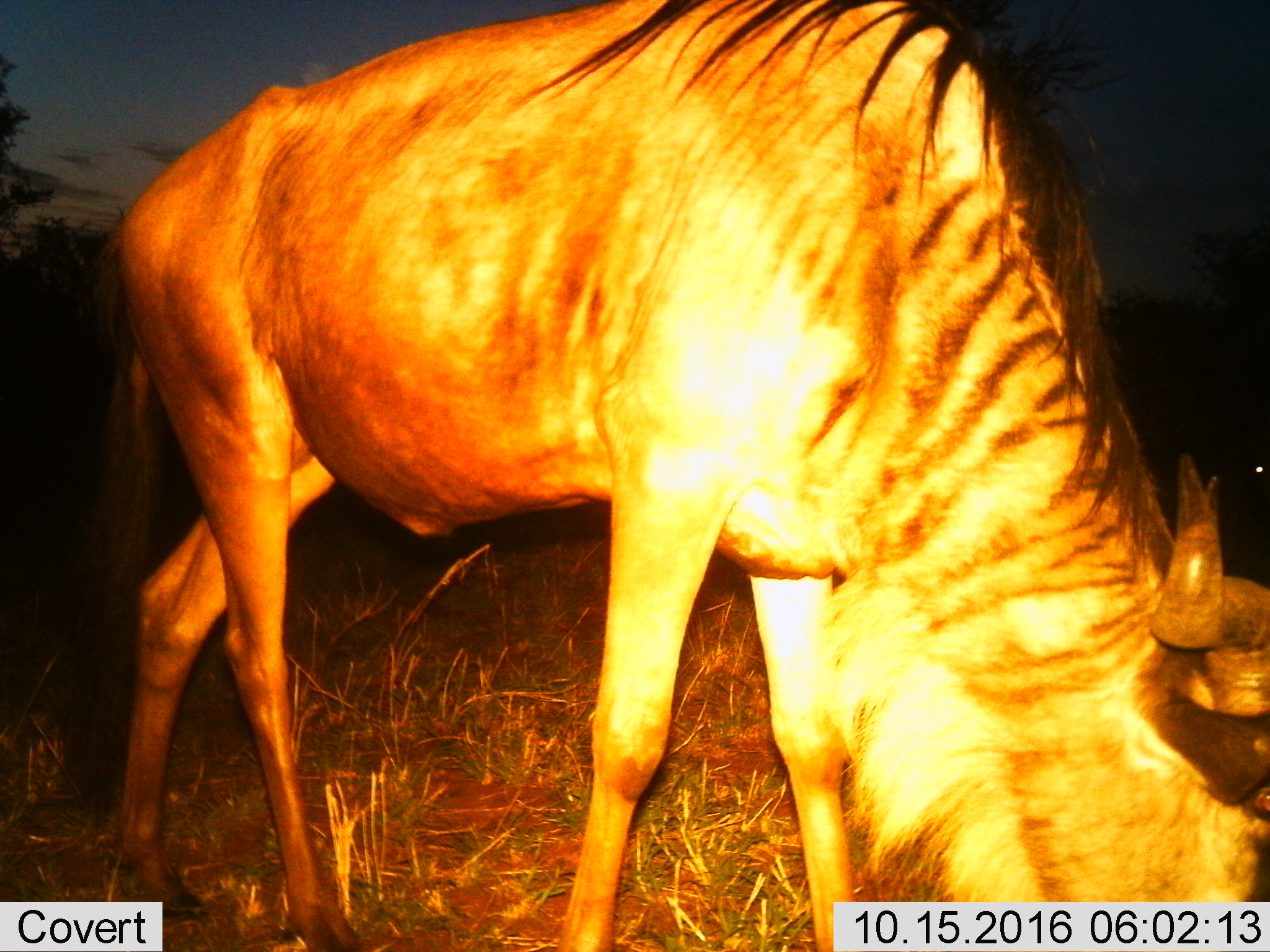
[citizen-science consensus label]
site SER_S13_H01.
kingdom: Animalia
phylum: Chordata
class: Mammalia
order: Artiodactyla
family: Bovidae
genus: Connochaetes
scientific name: Connochaetes taurinus taurinus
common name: blue wildebeest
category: wildebeestblue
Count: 1.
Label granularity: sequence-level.